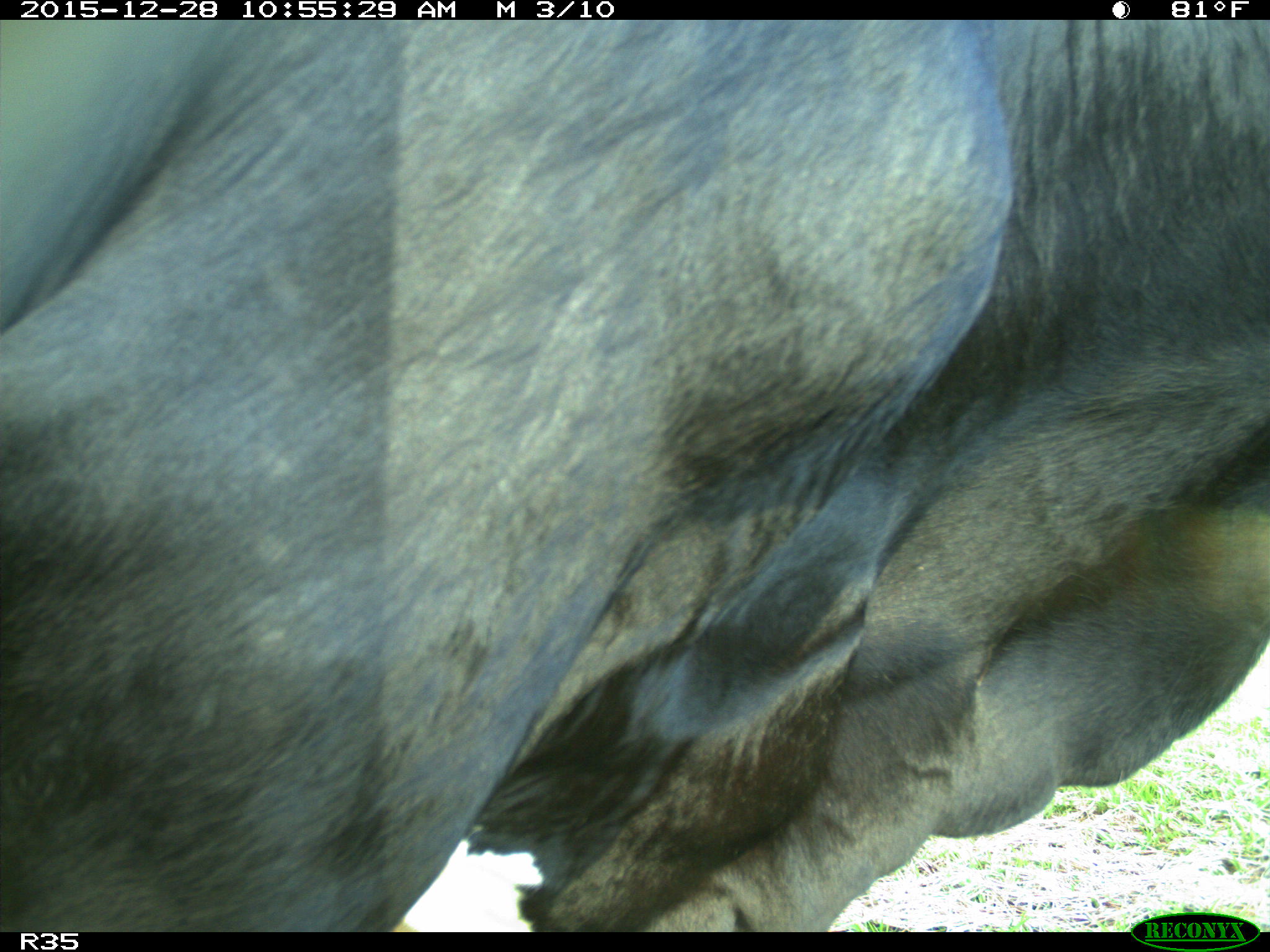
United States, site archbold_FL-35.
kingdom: Animalia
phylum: Chordata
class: Mammalia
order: Artiodactyla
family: Bovidae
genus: Bos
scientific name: Bos taurus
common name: domestic cow